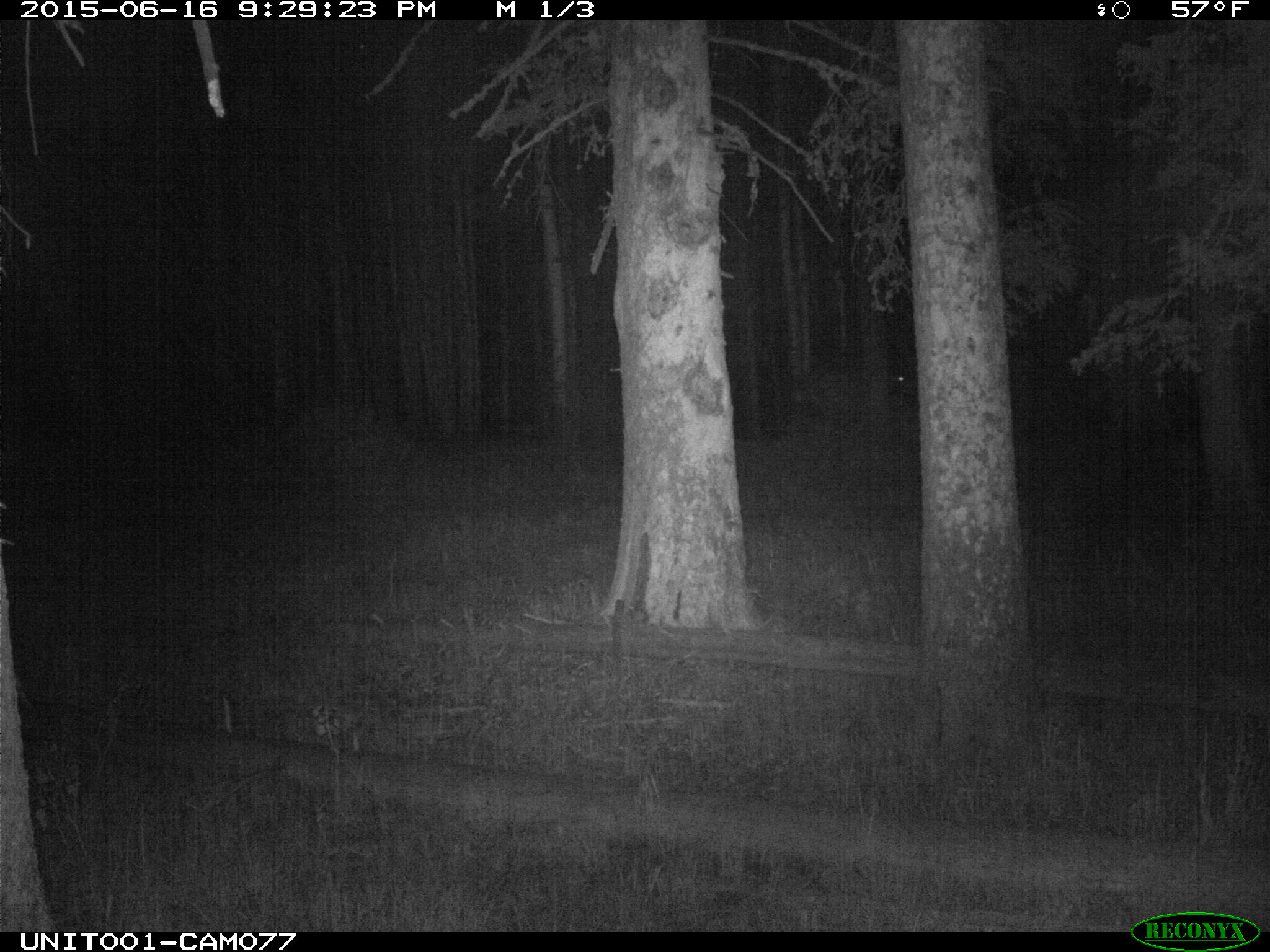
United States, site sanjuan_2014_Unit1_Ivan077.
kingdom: Animalia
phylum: Chordata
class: Mammalia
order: Artiodactyla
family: Cervidae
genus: Cervus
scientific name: Cervus elaphus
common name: red deer